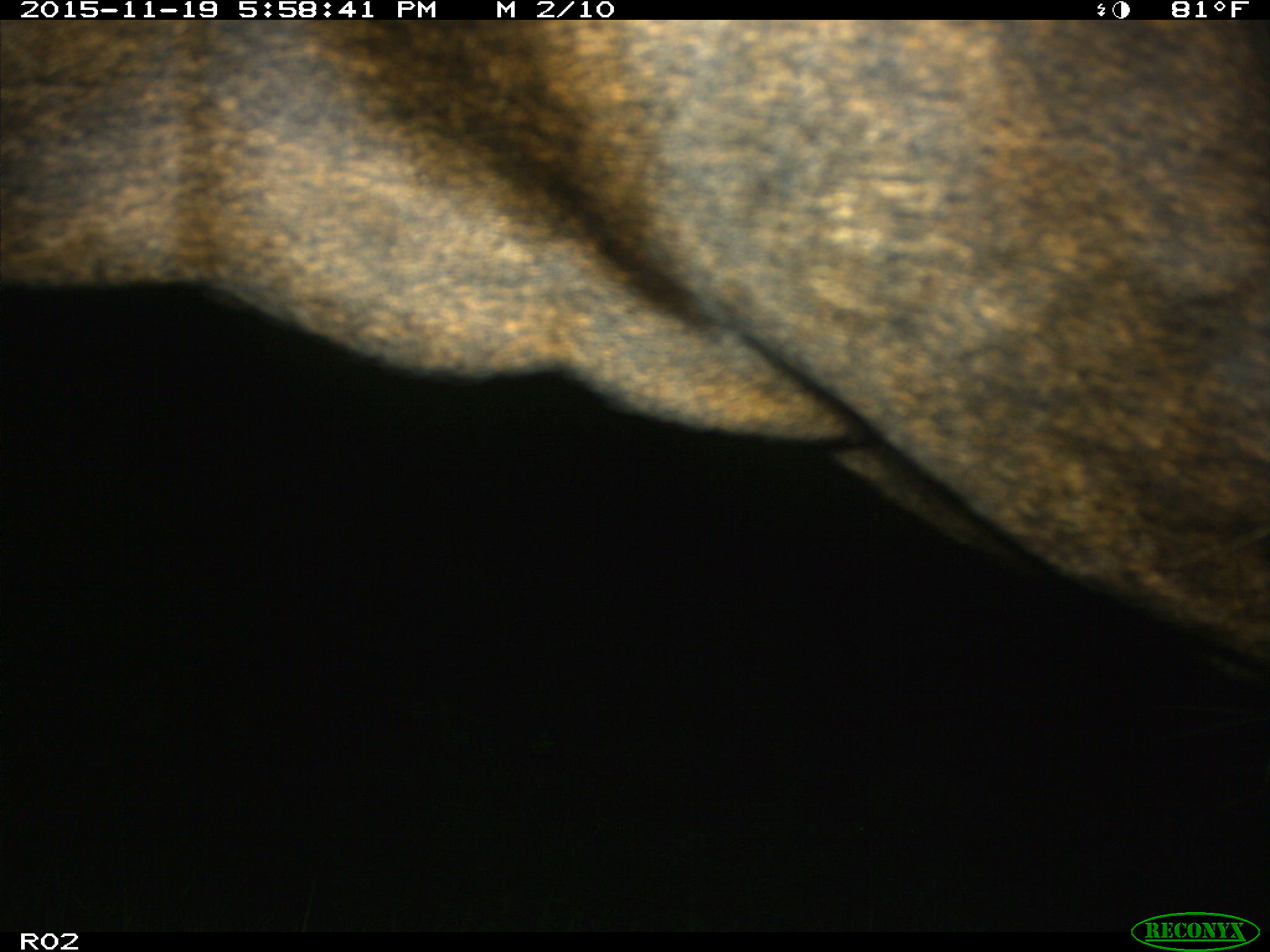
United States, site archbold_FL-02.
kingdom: Animalia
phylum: Chordata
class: Mammalia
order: Artiodactyla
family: Bovidae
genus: Bos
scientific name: Bos taurus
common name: domestic cow